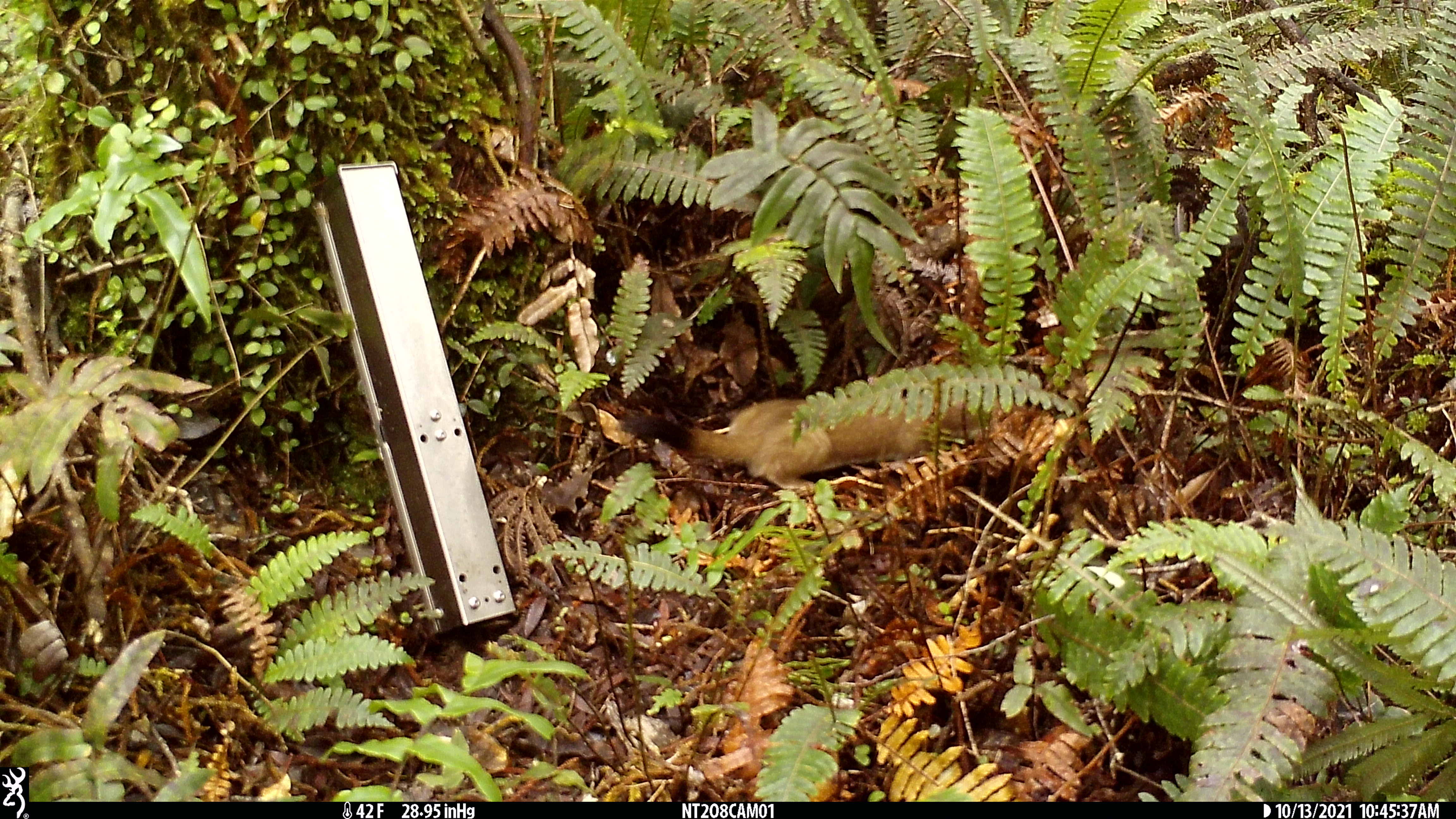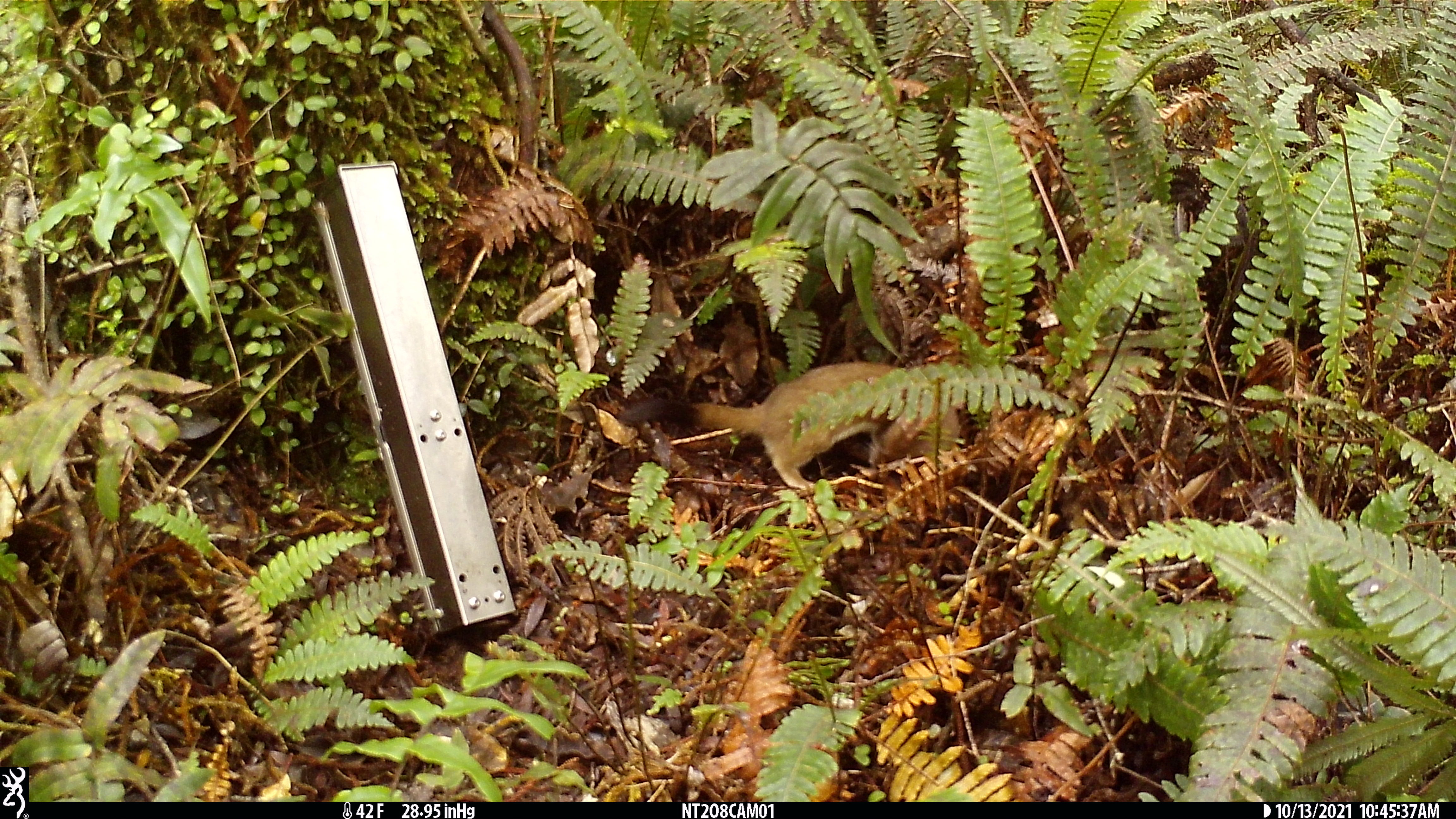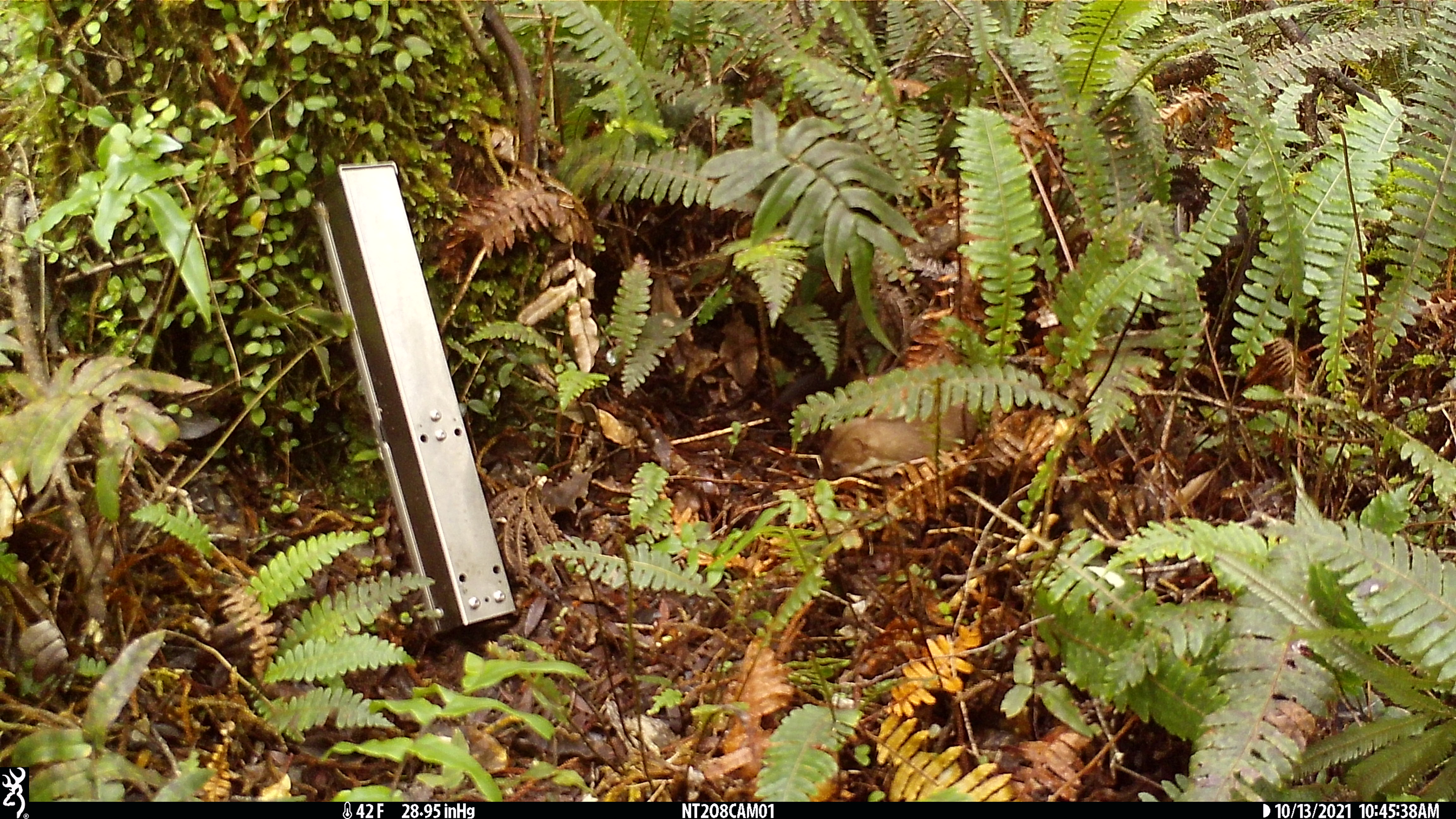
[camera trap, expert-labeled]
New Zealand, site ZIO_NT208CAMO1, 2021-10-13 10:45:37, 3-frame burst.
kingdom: Animalia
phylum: Chordata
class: Mammalia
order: Carnivora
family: Mustelidae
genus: Mustela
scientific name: Mustela erminea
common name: stoat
Stoat (Mustela erminea).